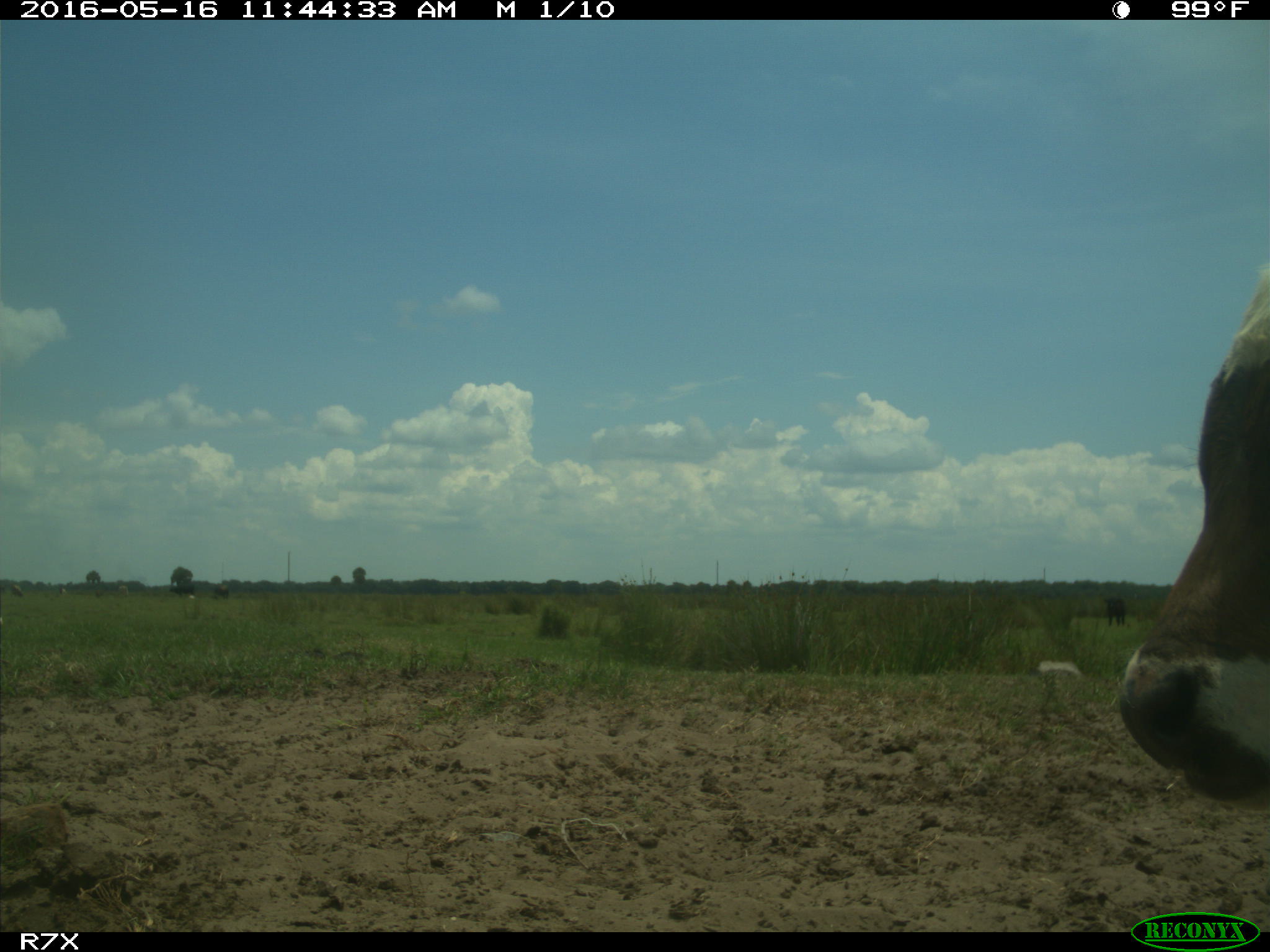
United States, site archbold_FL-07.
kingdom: Animalia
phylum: Chordata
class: Mammalia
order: Artiodactyla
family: Bovidae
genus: Bos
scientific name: Bos taurus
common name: domestic cow